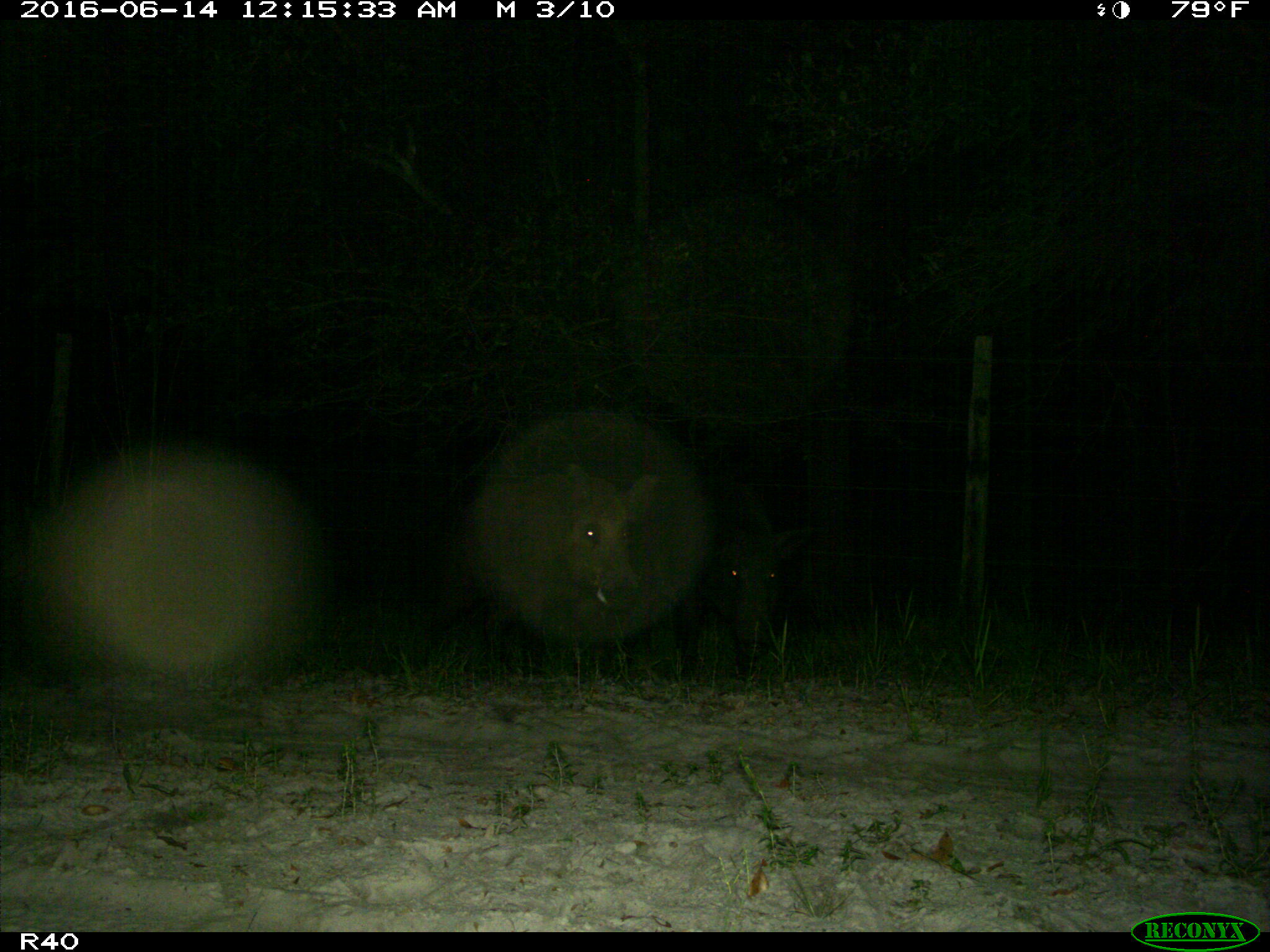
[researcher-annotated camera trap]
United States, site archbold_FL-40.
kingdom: Animalia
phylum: Chordata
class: Mammalia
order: Artiodactyla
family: Suidae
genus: Sus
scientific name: Sus scrofa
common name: wild boar